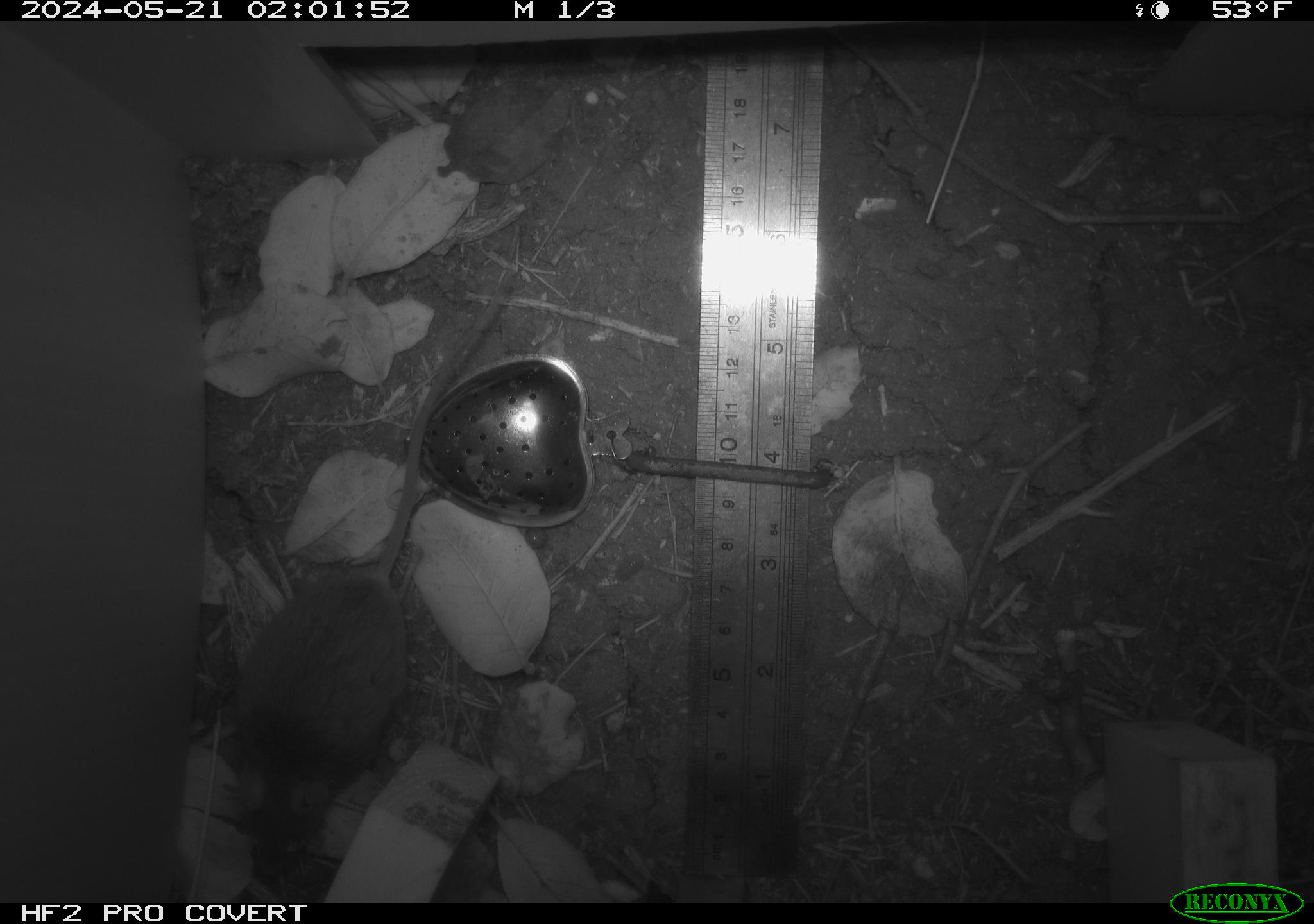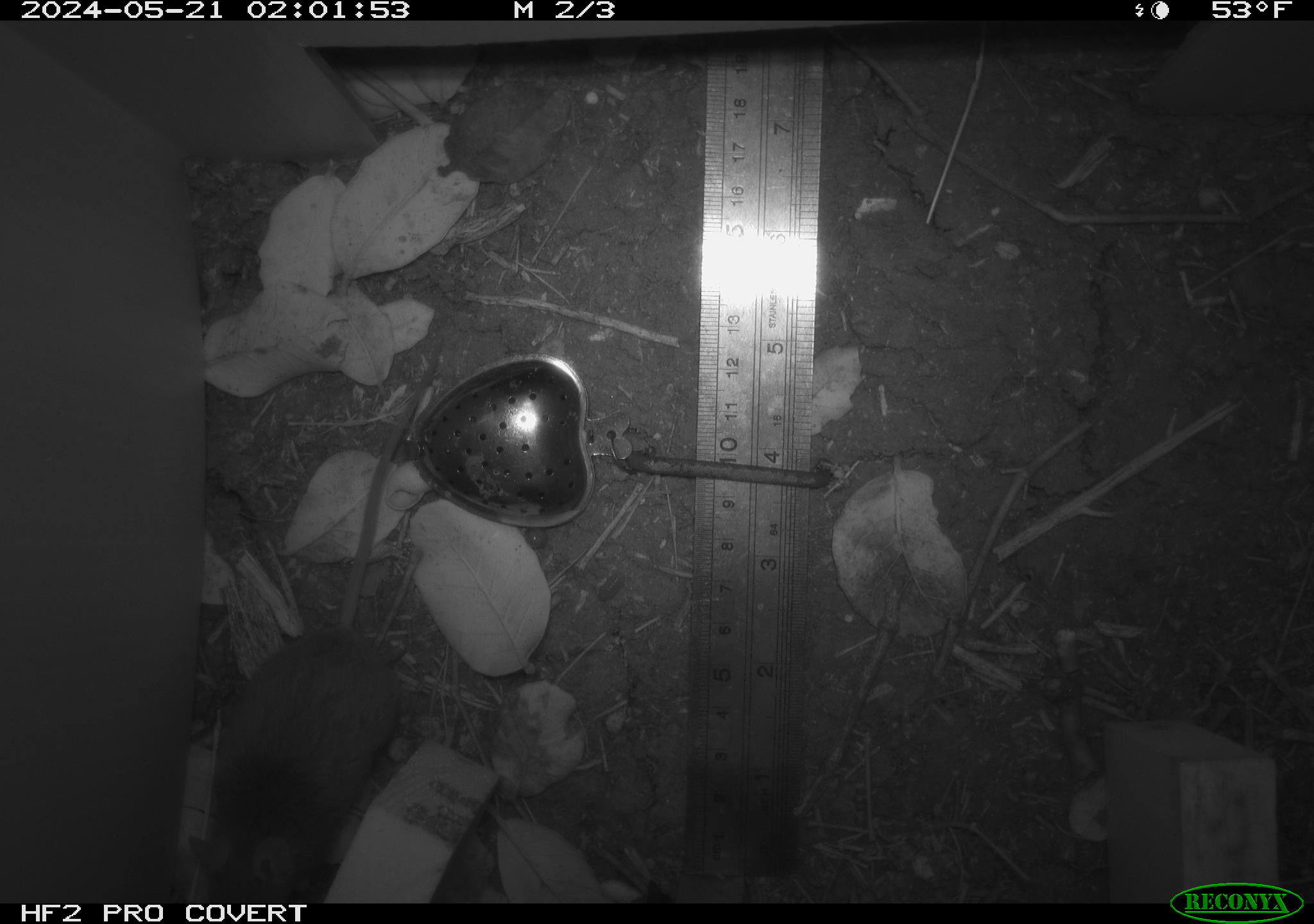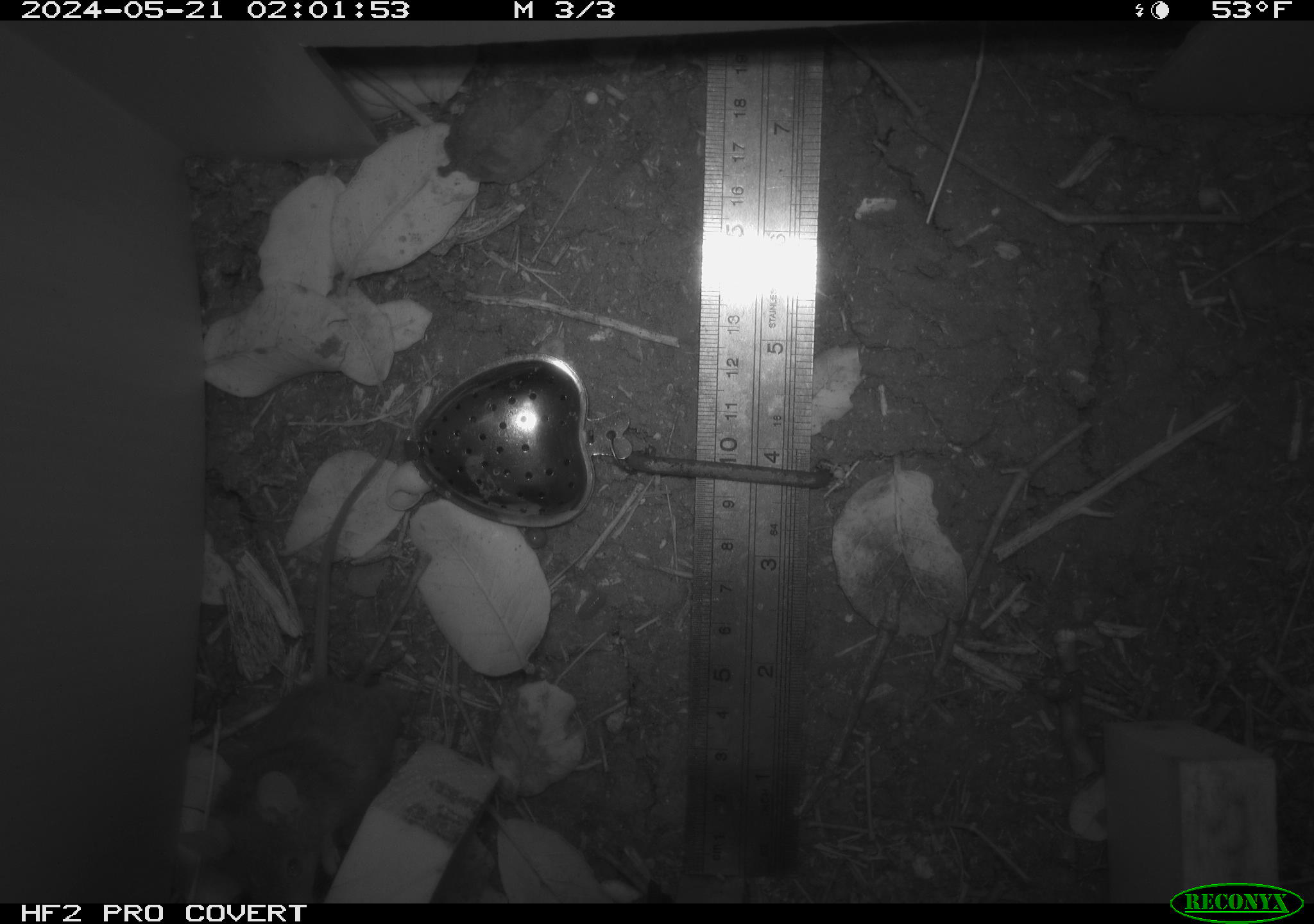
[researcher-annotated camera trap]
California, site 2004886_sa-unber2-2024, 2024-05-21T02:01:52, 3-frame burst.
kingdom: Animalia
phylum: Chordata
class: Mammalia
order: Rodentia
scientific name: Rodentia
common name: mouse species